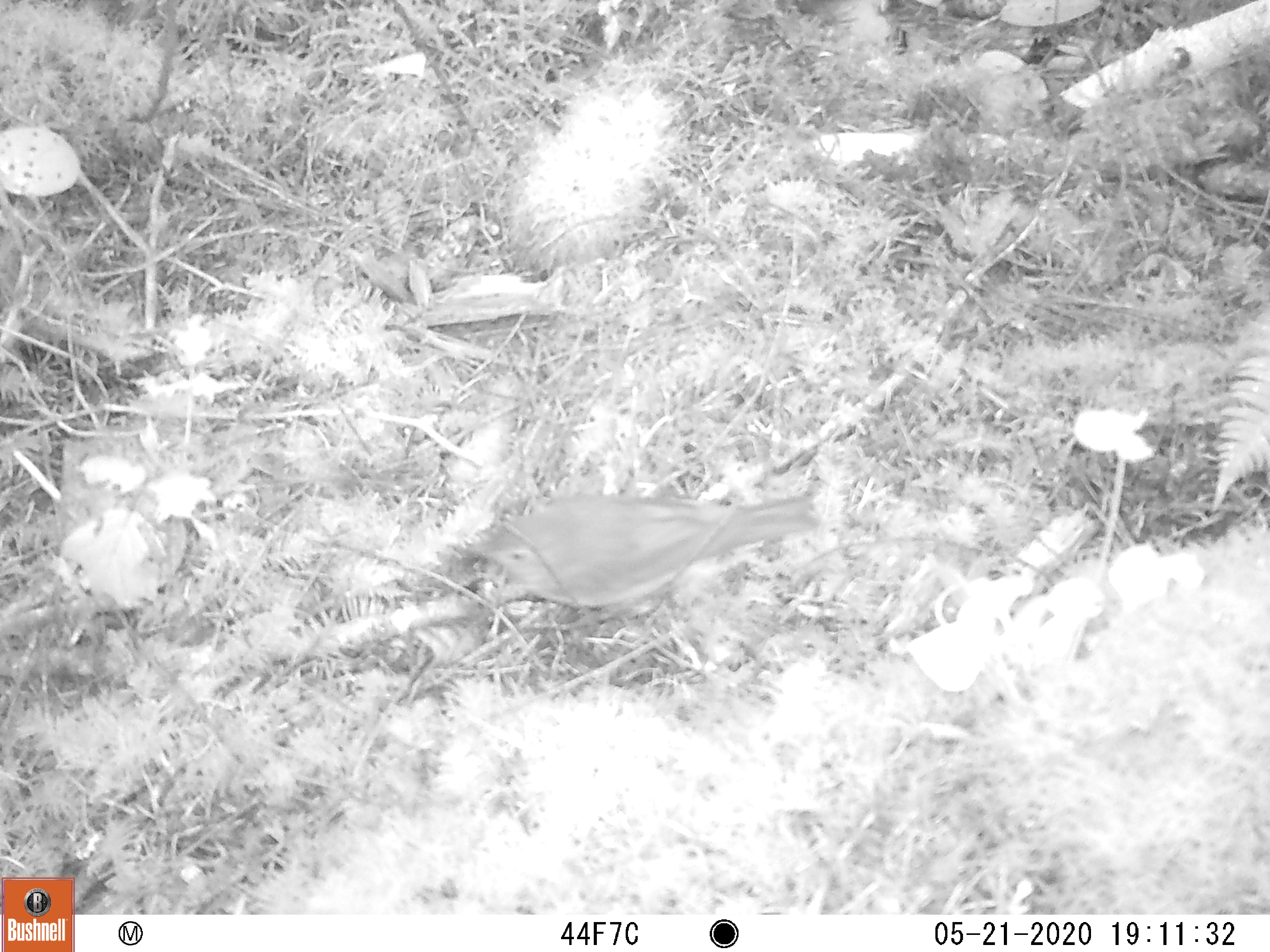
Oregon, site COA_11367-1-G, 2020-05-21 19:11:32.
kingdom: Animalia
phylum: Chordata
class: Aves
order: Passeriformes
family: Turdidae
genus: Catharus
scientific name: Catharus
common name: brown thrushes and nightingale-thrushes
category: catharus species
Catharus species (brown thrushes and nightingale-thrushes) (Catharus).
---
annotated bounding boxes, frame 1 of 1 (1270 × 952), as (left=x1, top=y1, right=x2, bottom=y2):
catharus species: (left=444, top=474, right=839, bottom=626)